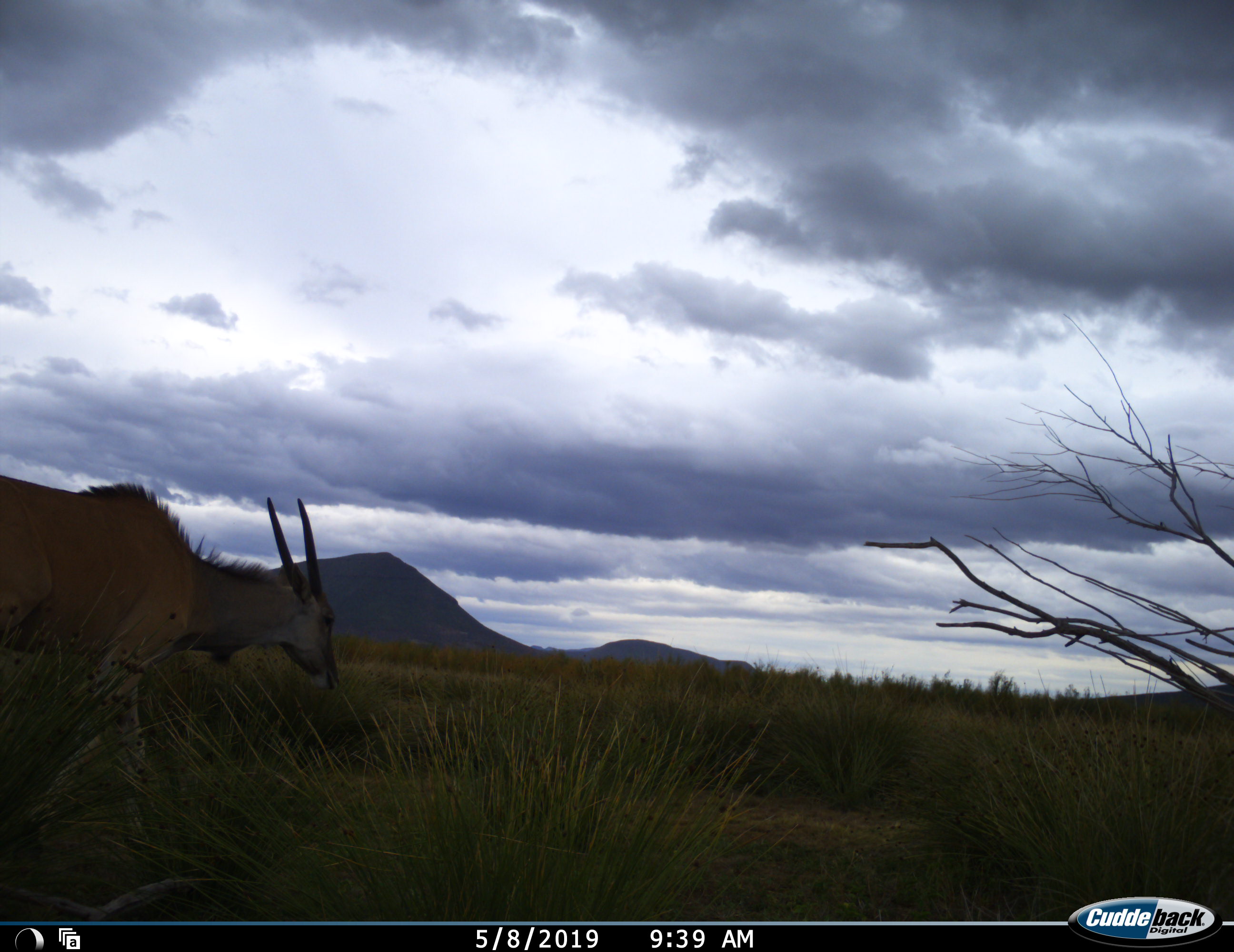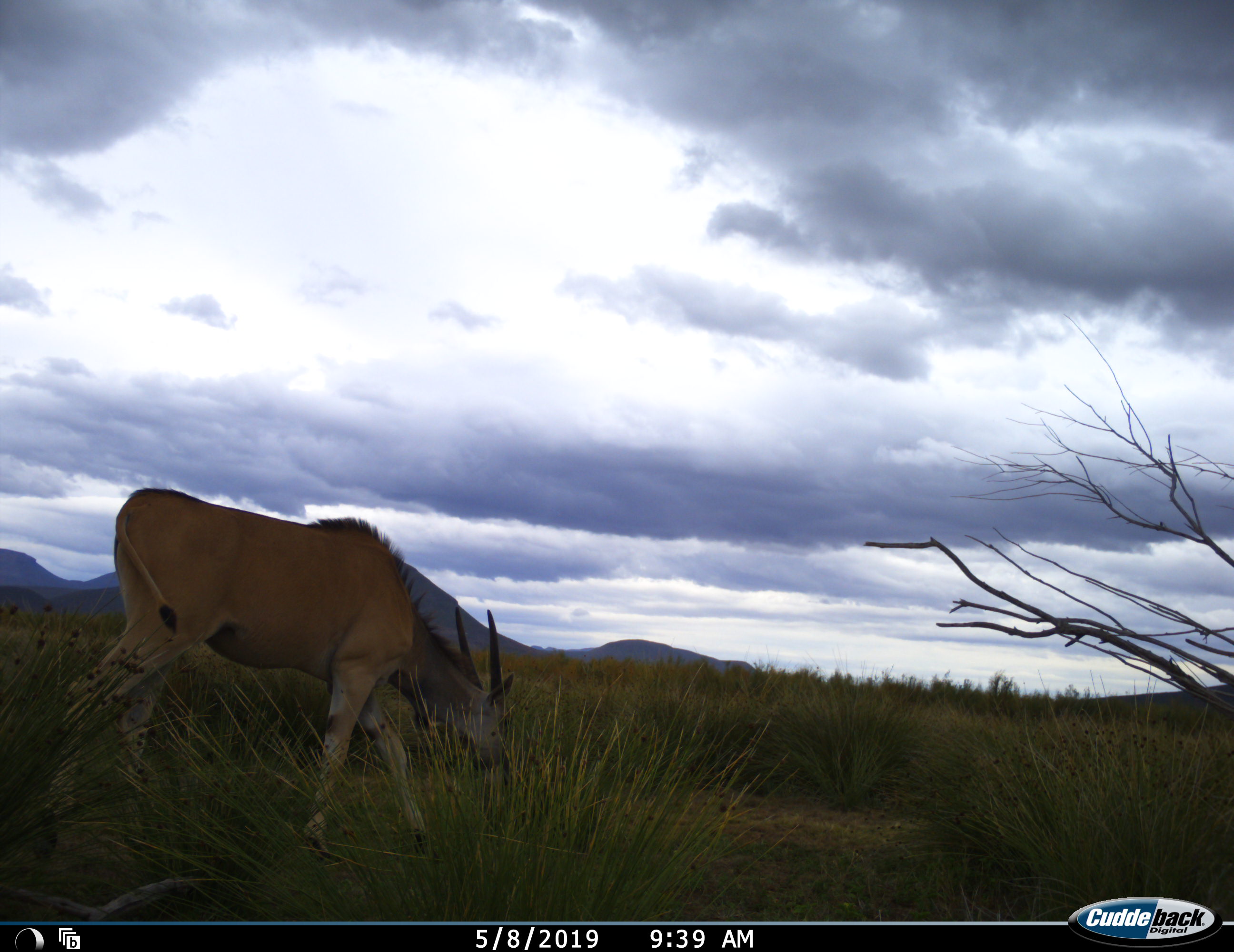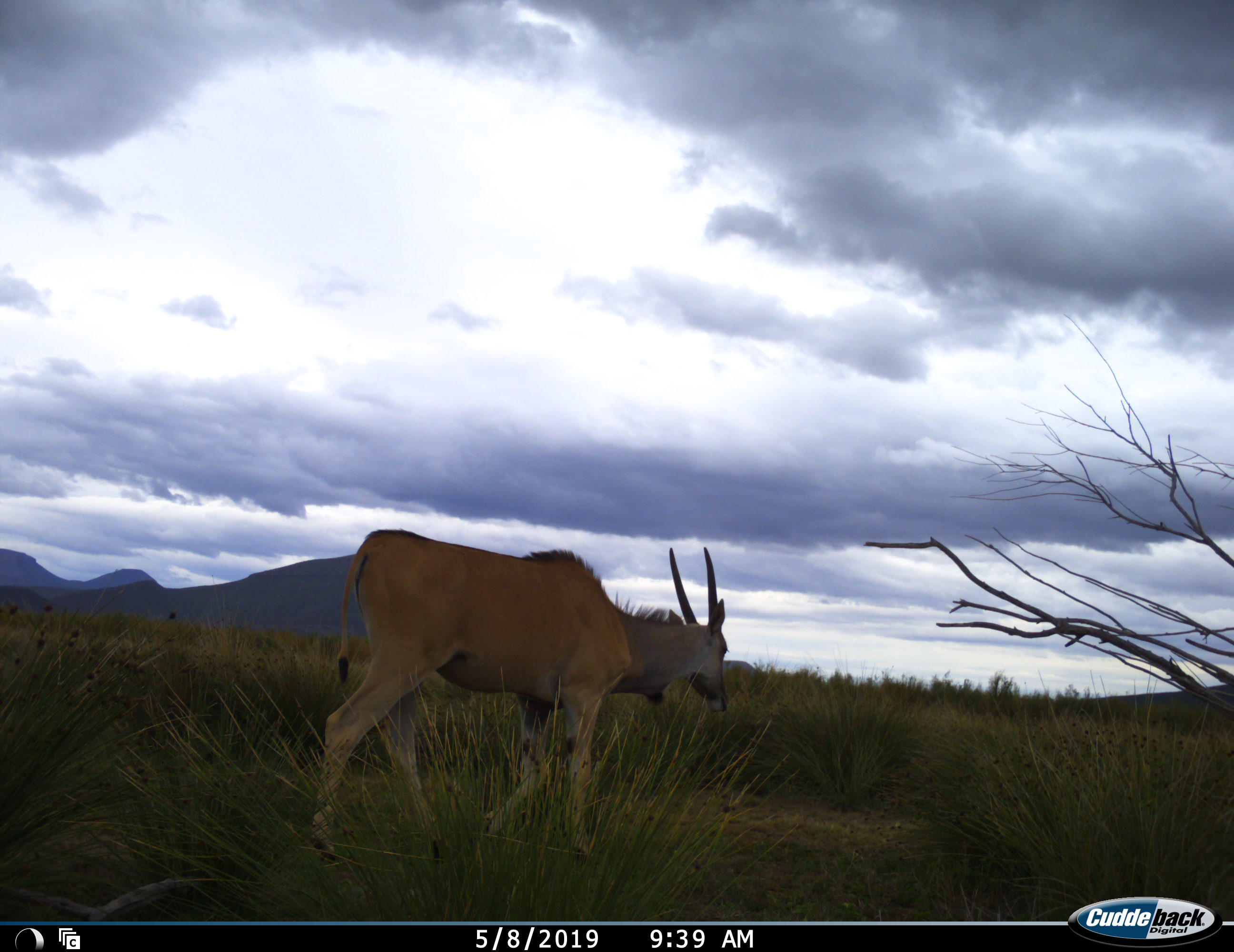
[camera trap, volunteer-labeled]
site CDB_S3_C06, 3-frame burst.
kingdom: Animalia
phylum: Chordata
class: Mammalia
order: Artiodactyla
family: Bovidae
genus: Tragelaphus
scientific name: Tragelaphus oryx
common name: eland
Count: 1.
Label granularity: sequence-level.